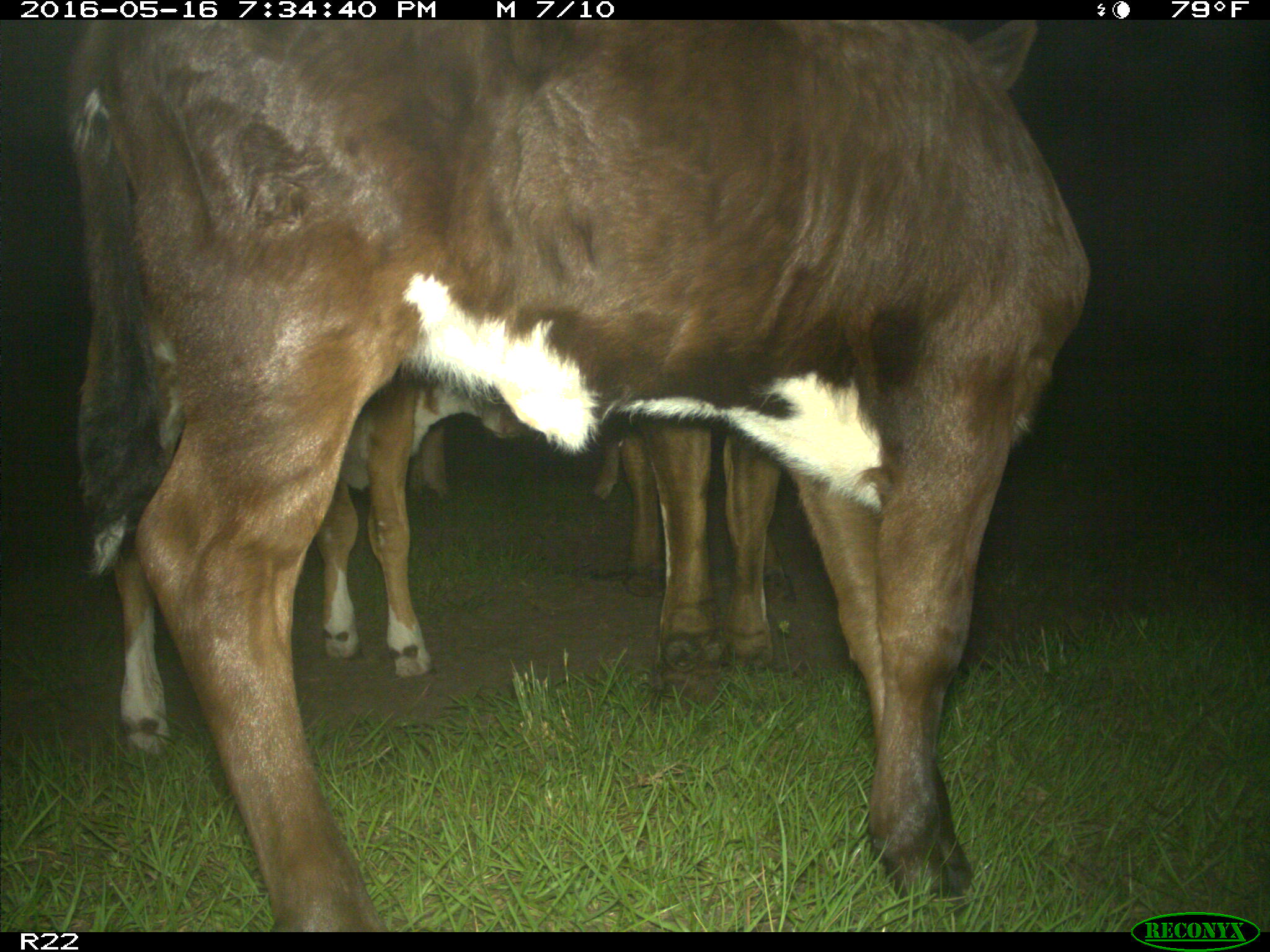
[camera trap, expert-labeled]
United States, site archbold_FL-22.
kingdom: Animalia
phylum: Chordata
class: Mammalia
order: Artiodactyla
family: Bovidae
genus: Bos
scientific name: Bos taurus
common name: domestic cow